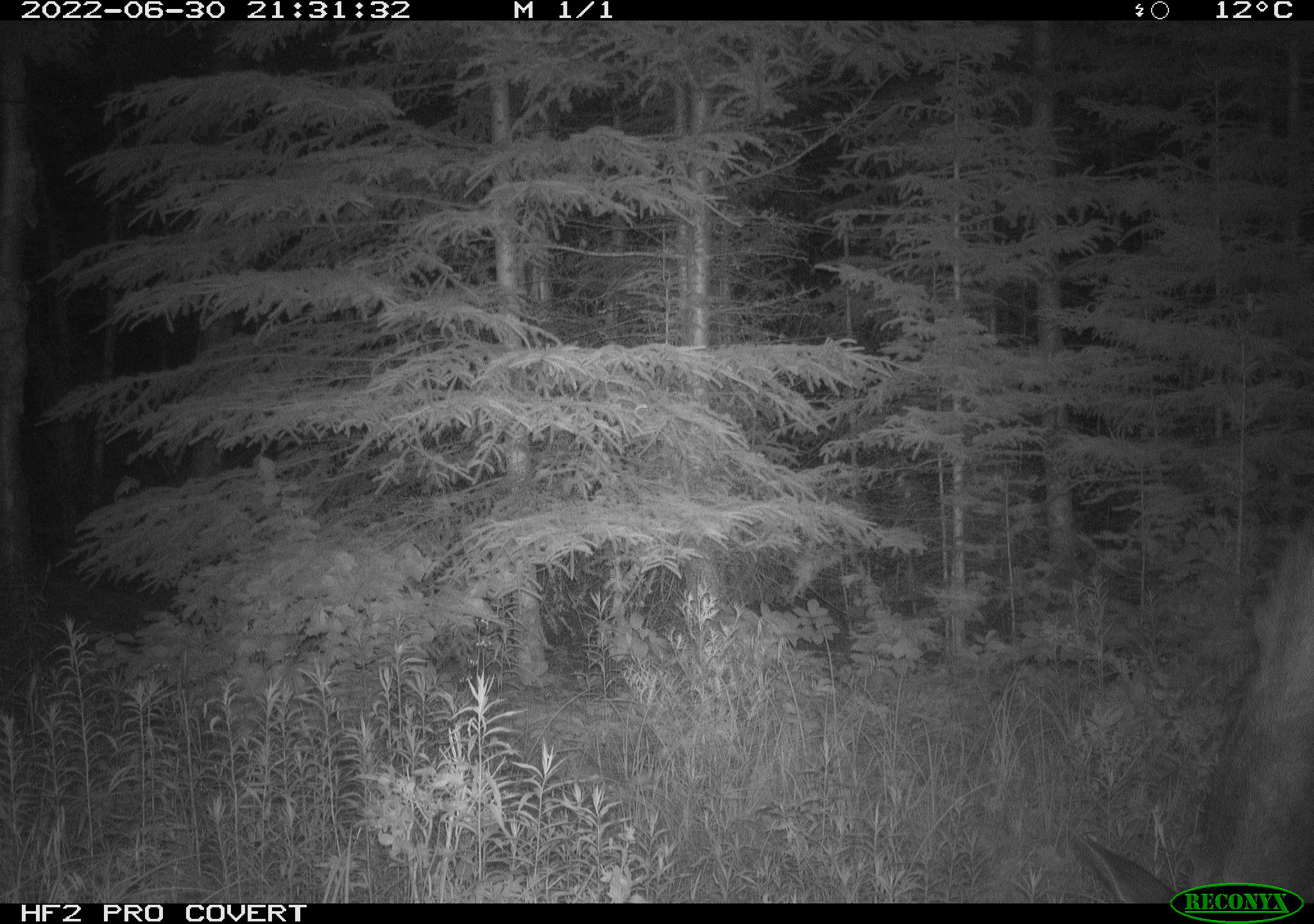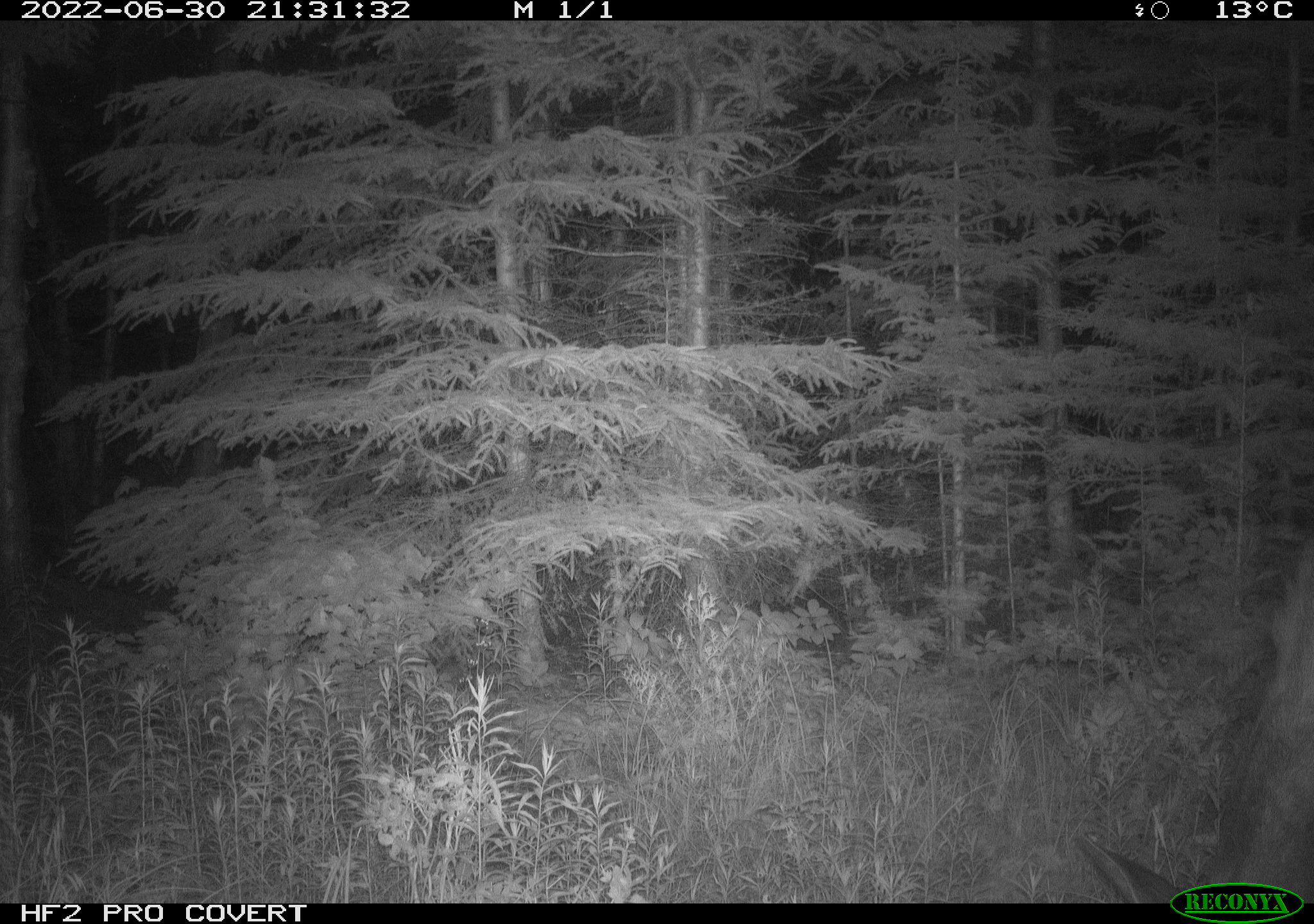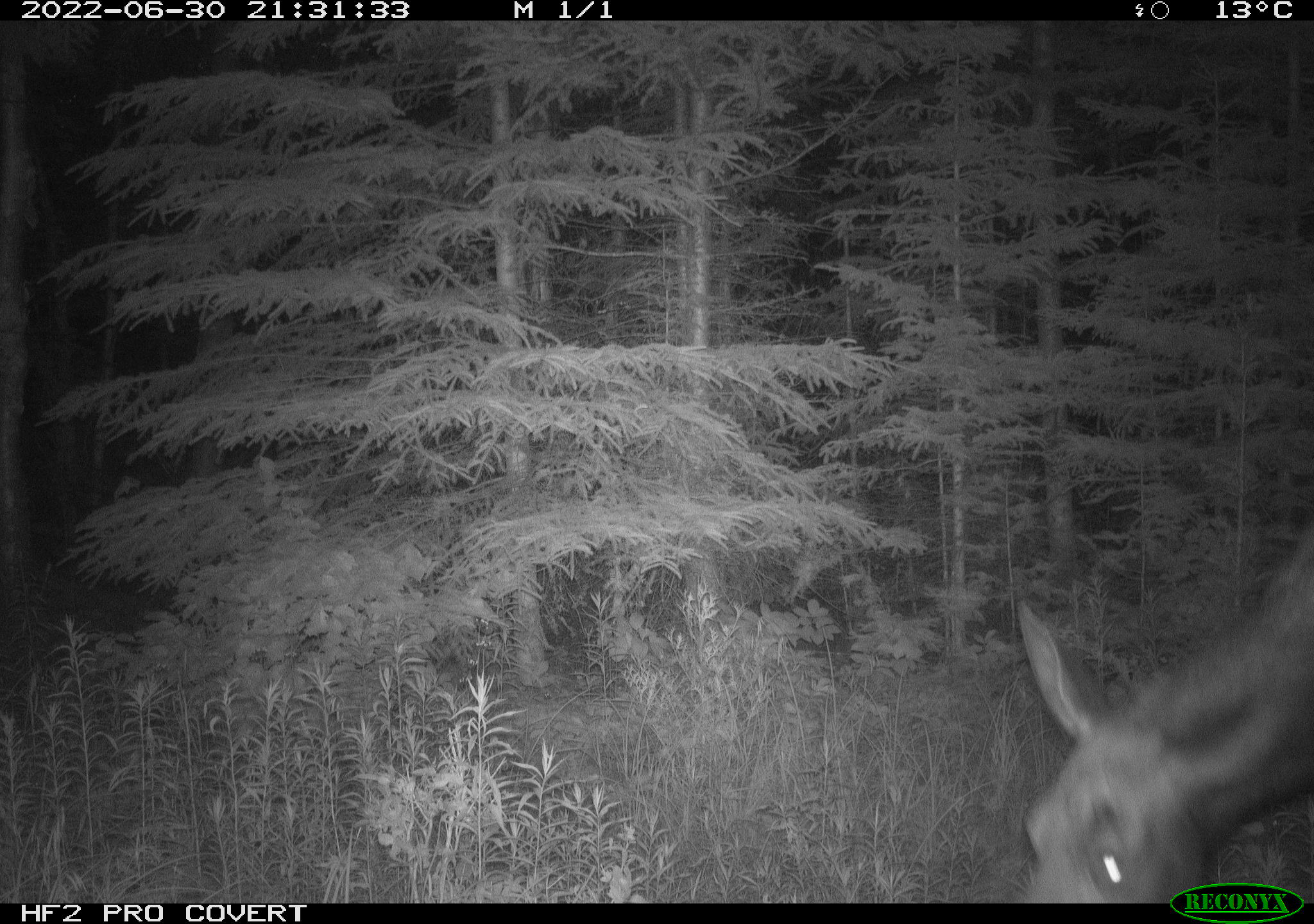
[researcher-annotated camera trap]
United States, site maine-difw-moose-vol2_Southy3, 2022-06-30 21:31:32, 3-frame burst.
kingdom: Animalia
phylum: Chordata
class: Mammalia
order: Artiodactyla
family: Cervidae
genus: Alces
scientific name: Alces alces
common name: moose